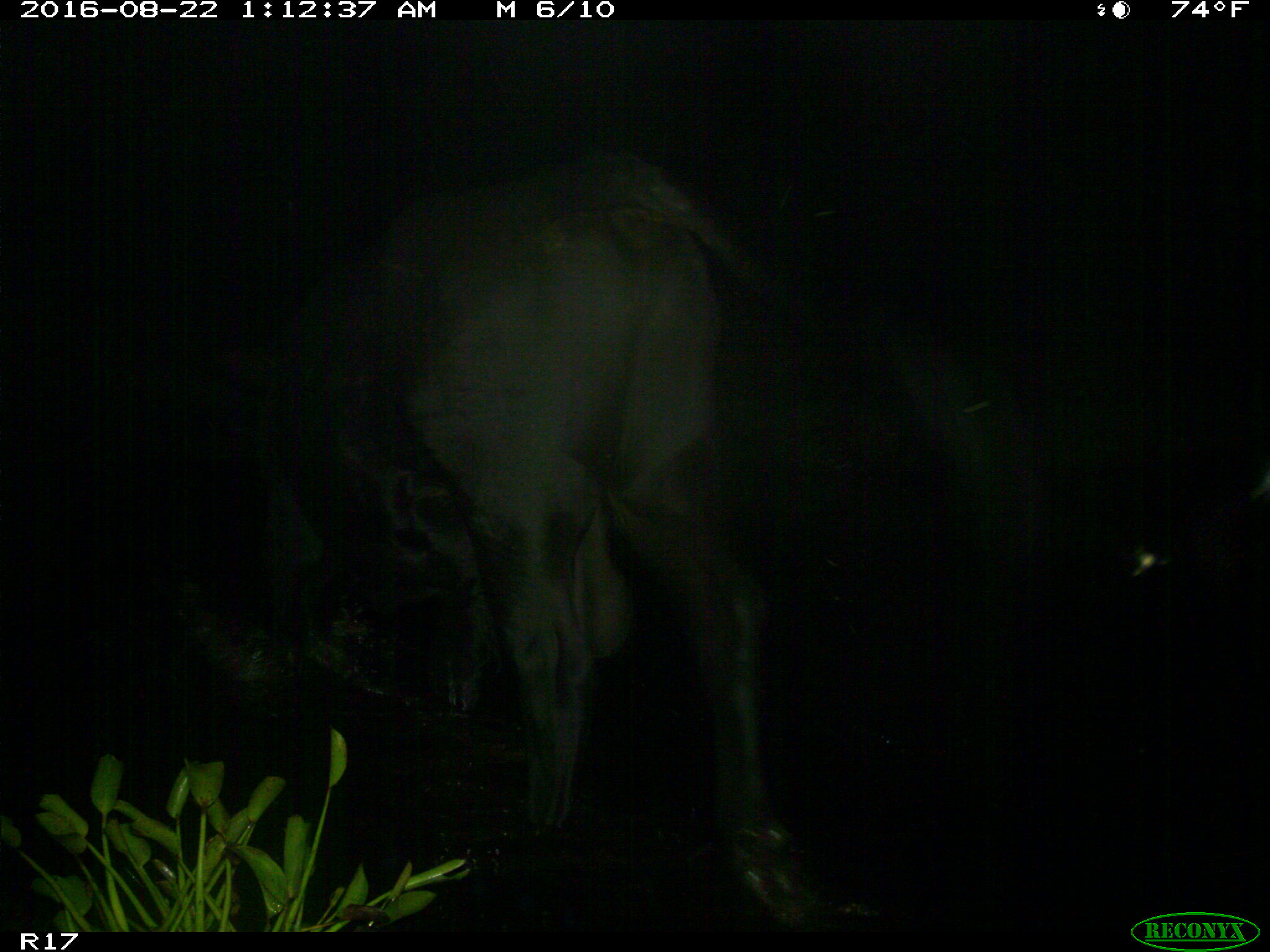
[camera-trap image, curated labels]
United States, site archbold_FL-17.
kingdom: Animalia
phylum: Chordata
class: Mammalia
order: Artiodactyla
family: Bovidae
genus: Bos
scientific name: Bos taurus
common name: domestic cow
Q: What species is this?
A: Bos taurus (domestic cow).